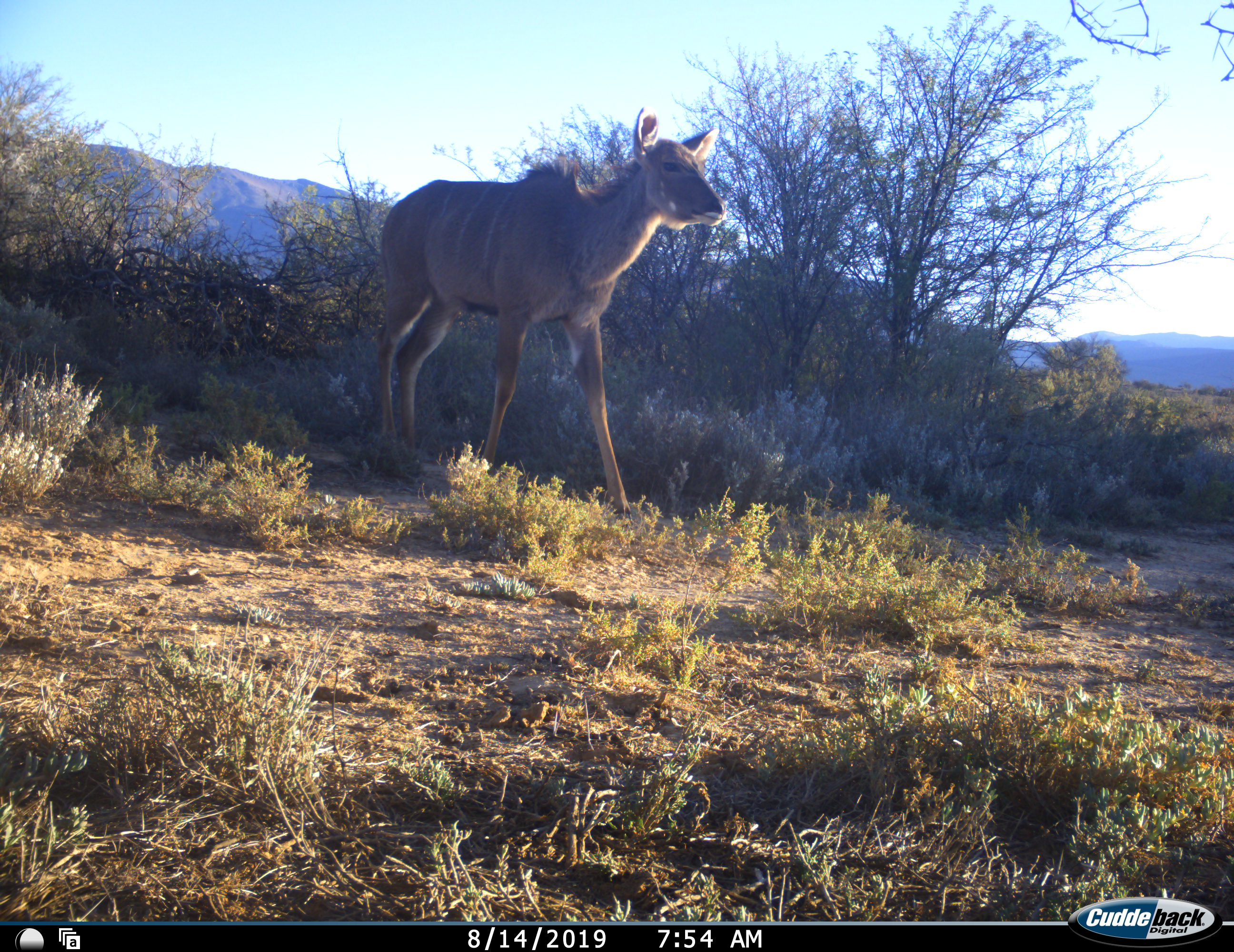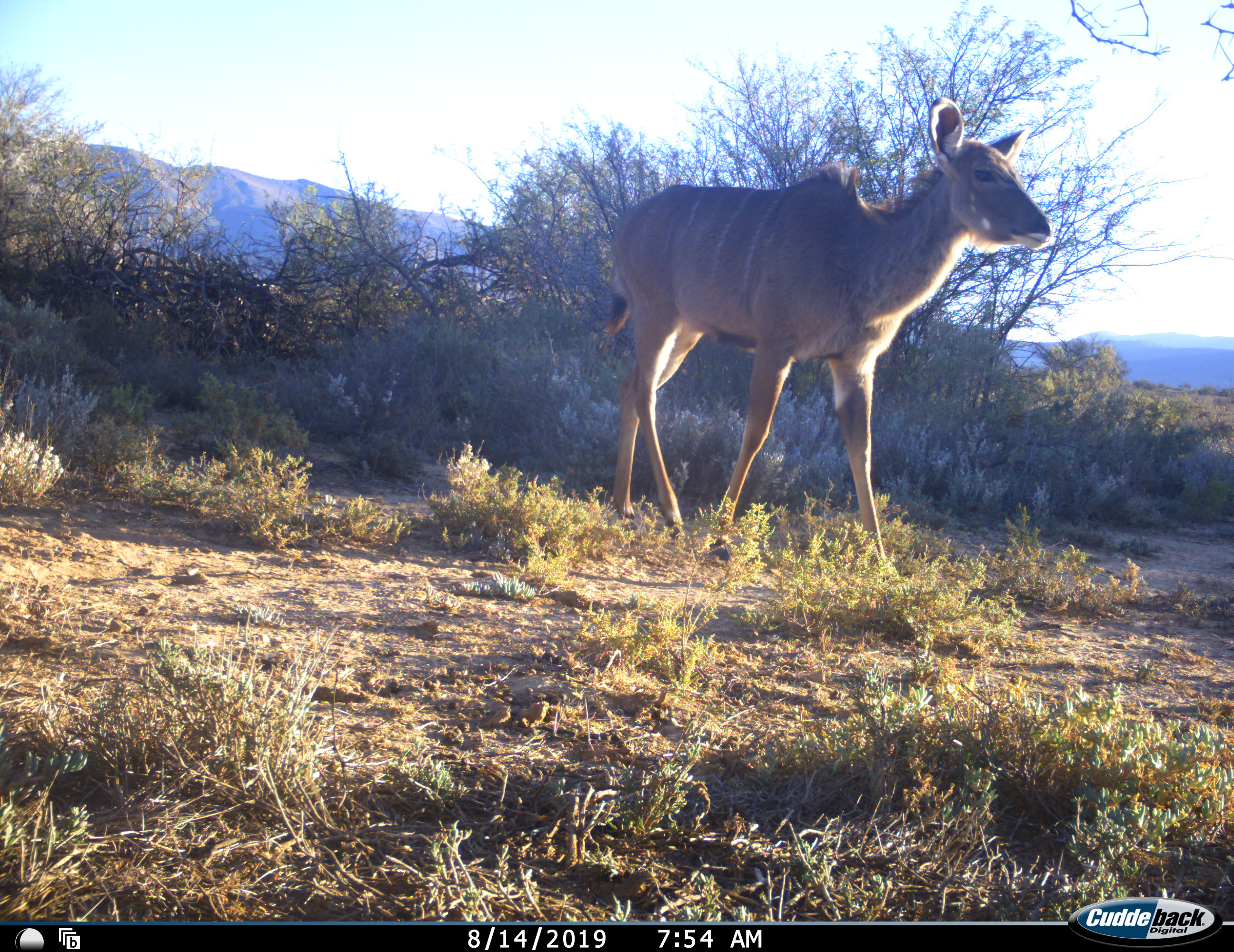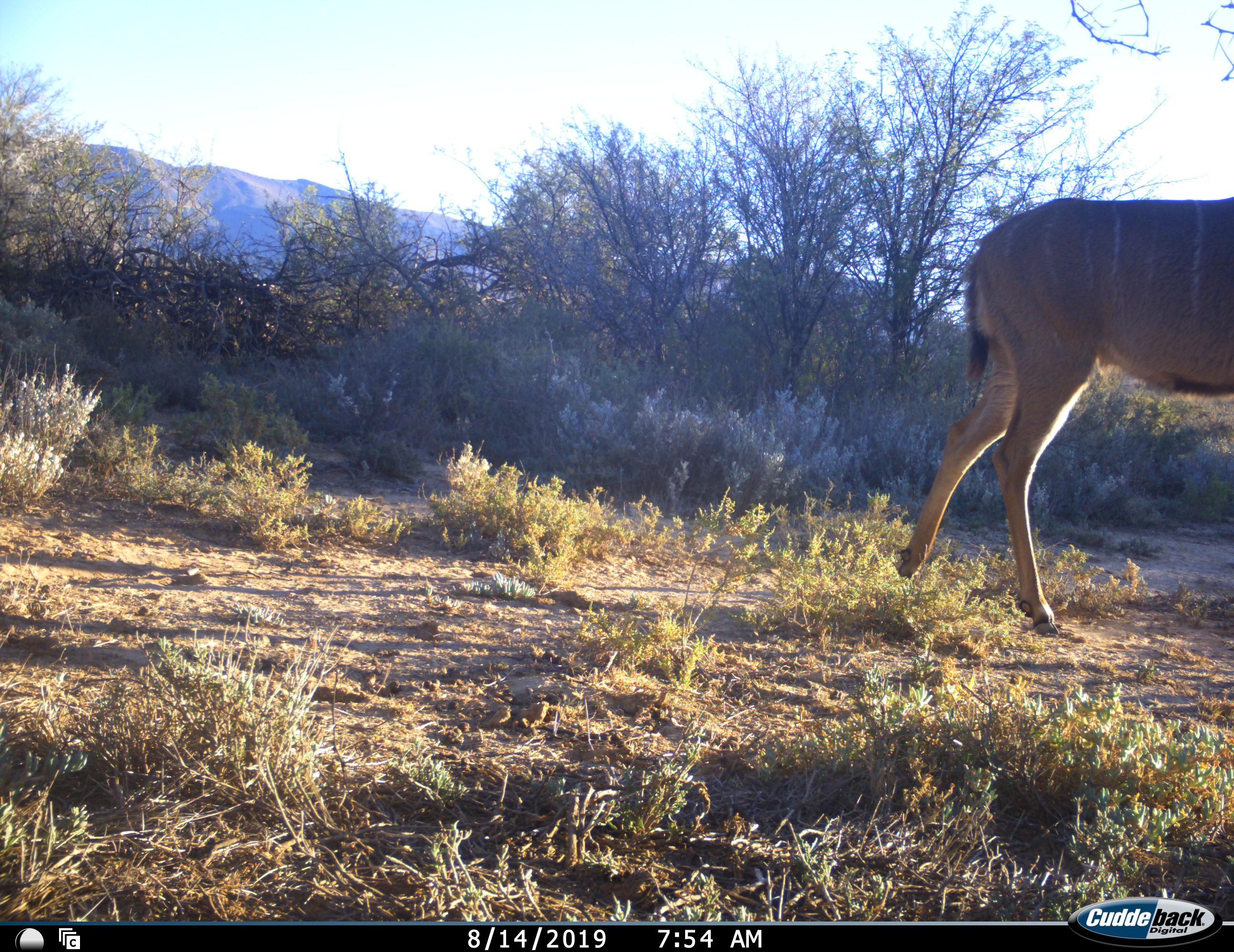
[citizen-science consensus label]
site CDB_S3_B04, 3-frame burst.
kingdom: Animalia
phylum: Chordata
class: Mammalia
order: Artiodactyla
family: Bovidae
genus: Tragelaphus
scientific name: Tragelaphus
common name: kudu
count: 1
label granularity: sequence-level